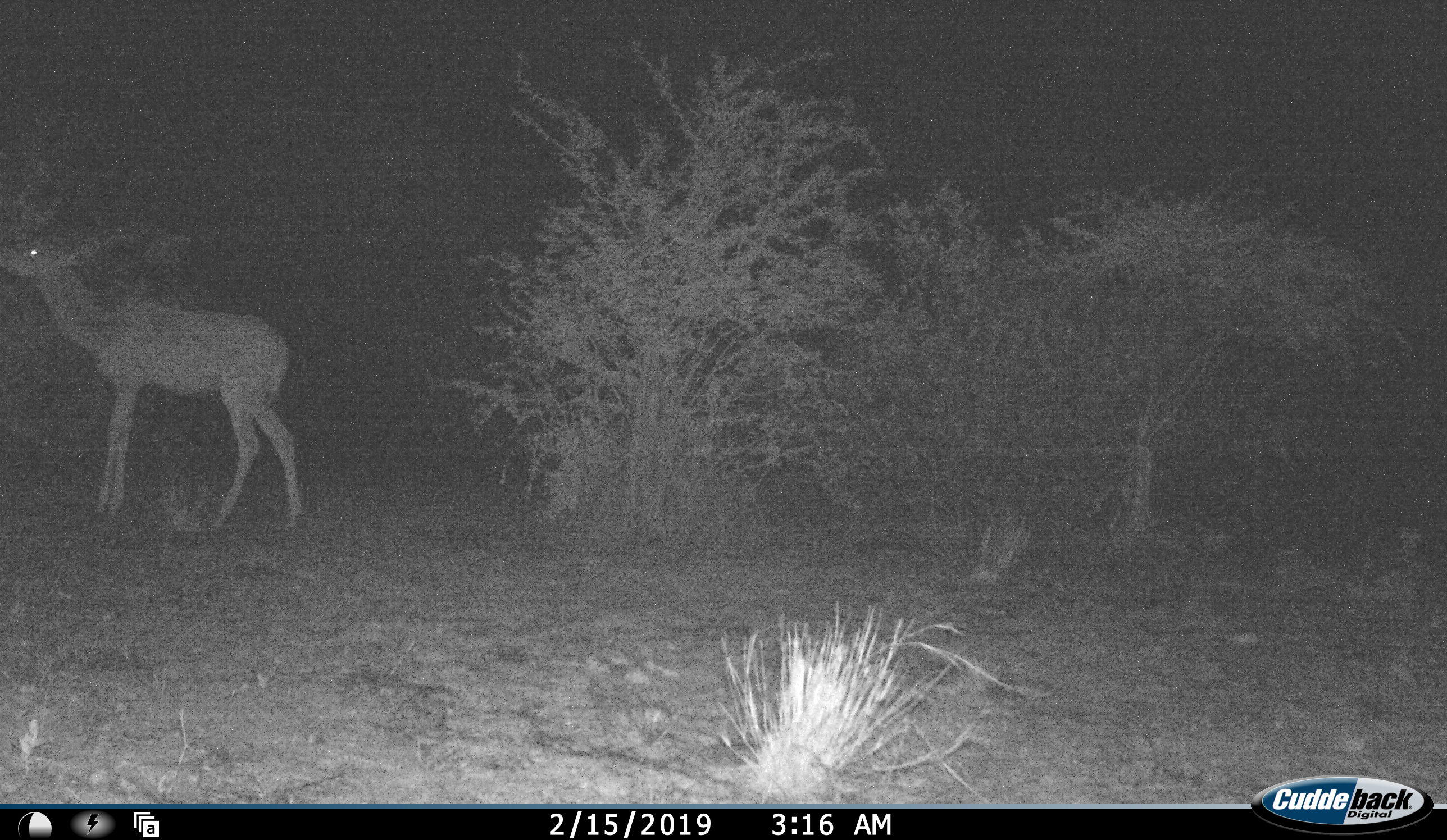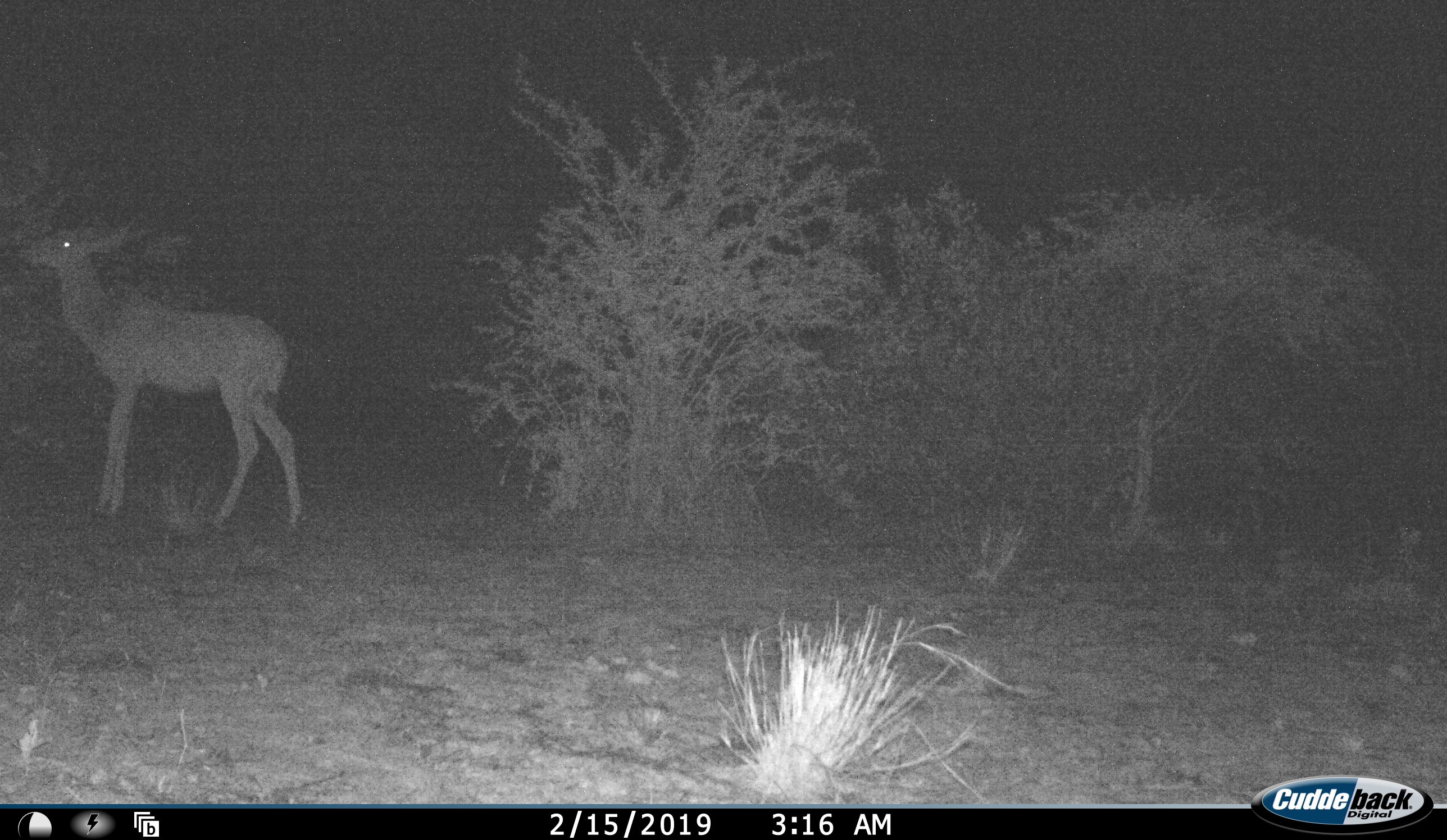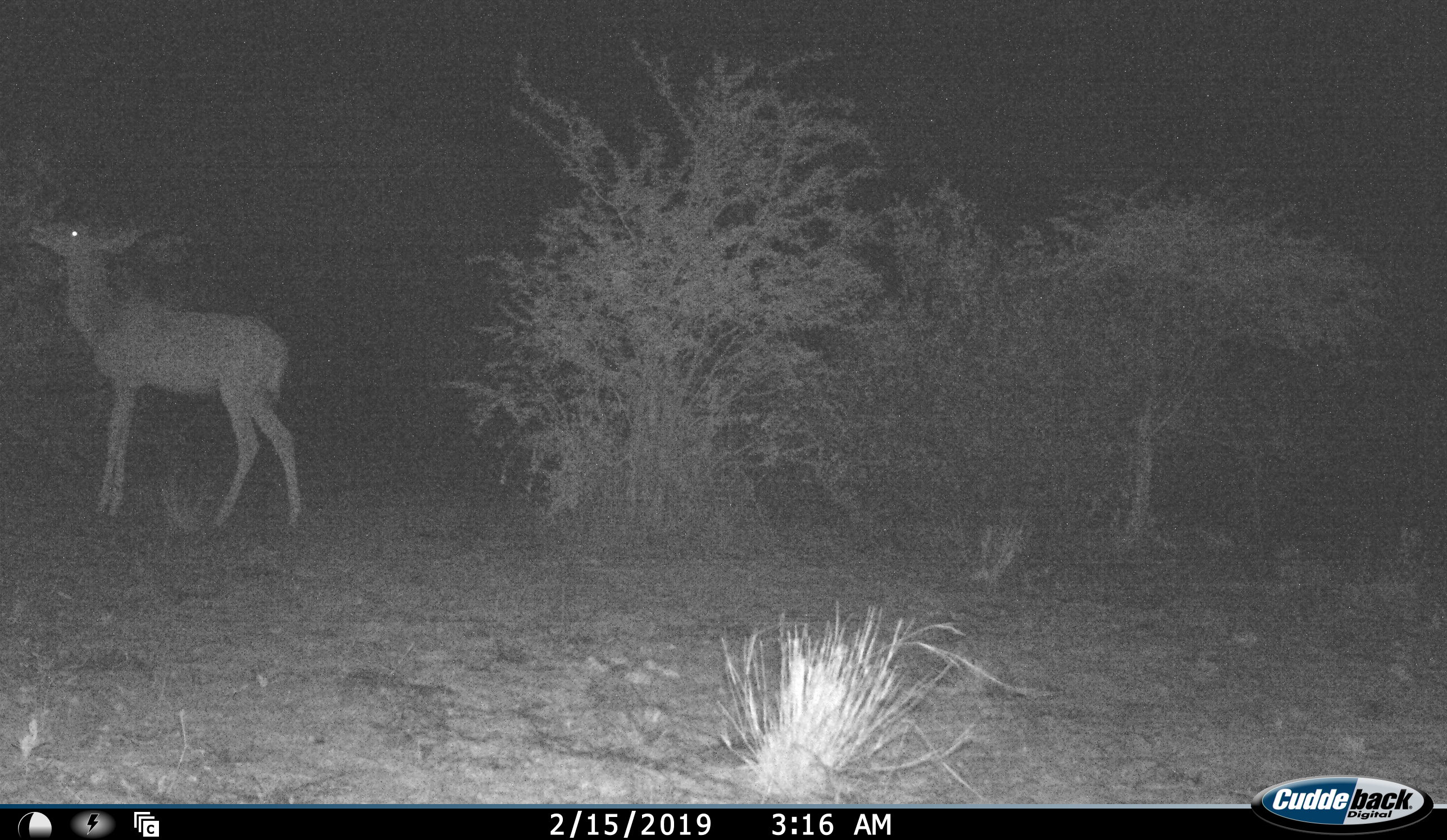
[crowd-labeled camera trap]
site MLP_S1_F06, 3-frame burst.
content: unidentified animal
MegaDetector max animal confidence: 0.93